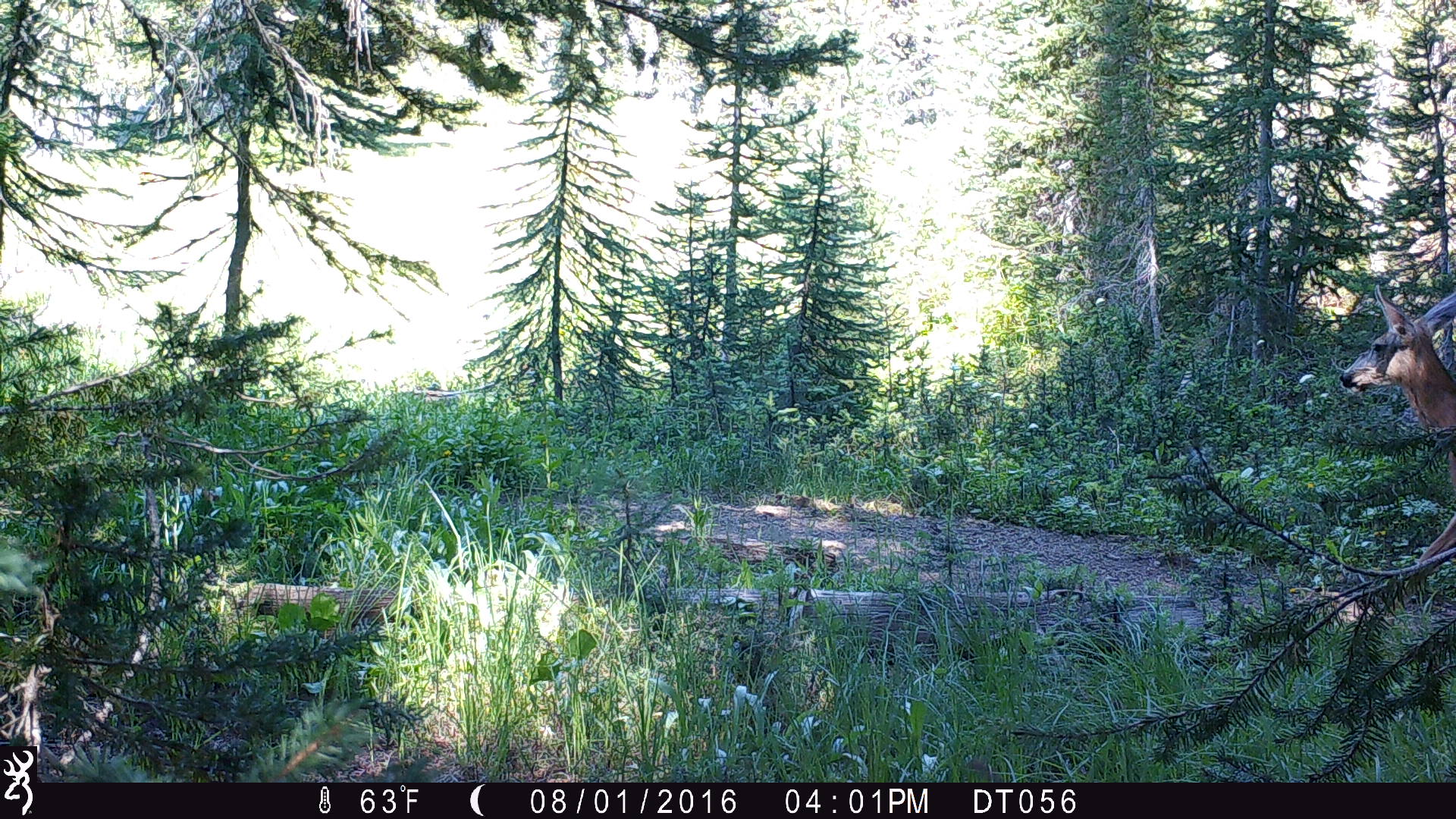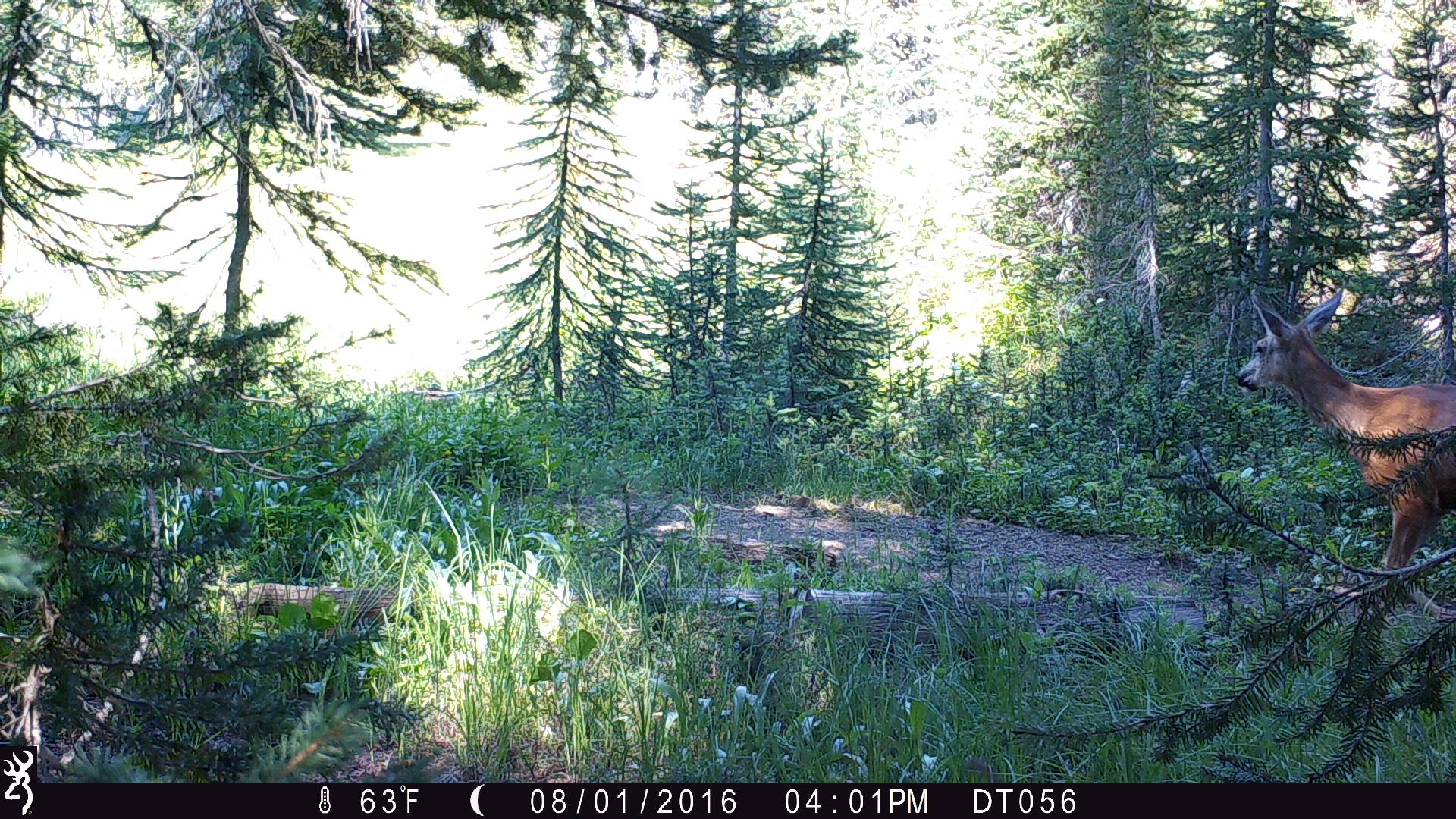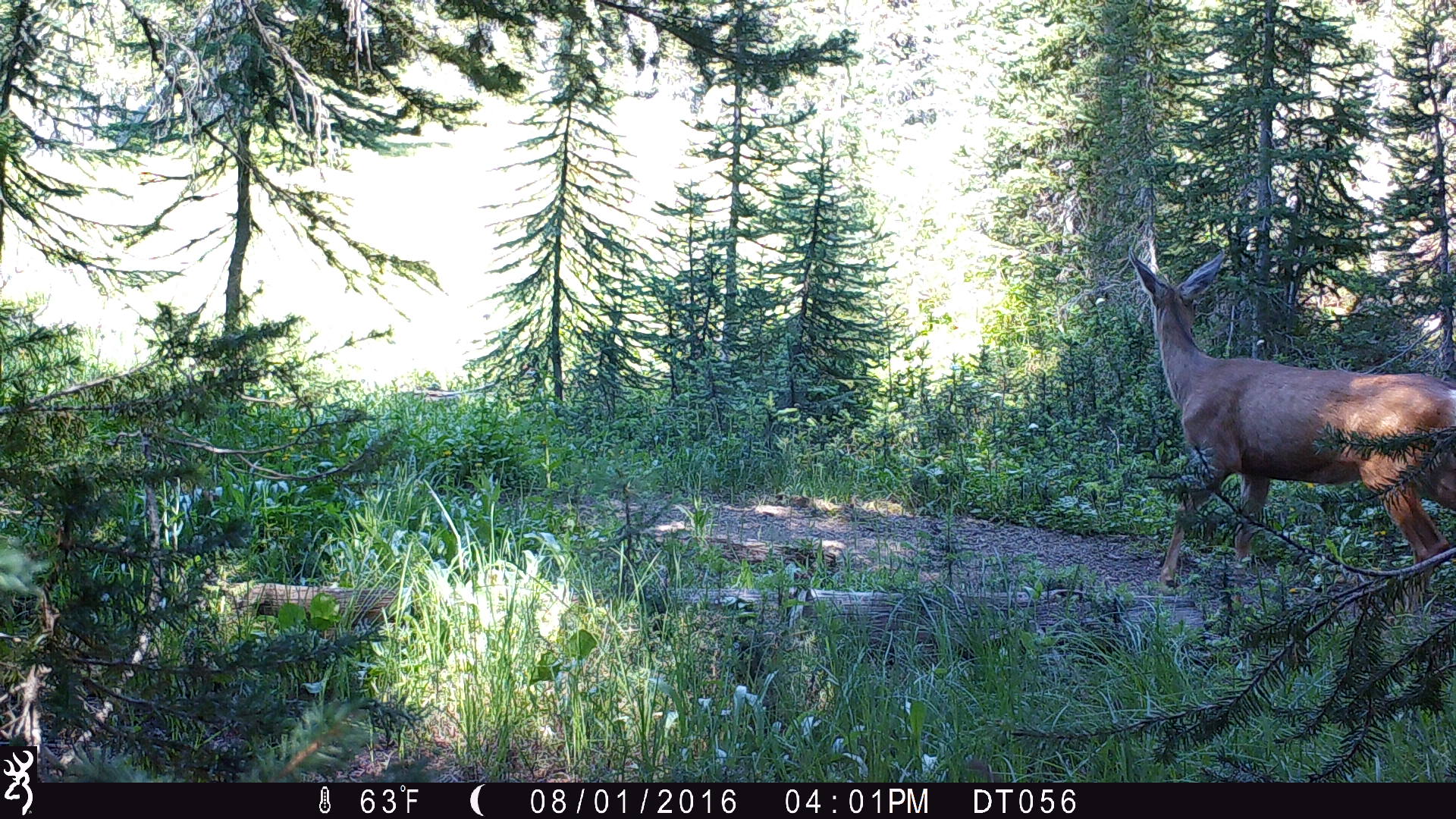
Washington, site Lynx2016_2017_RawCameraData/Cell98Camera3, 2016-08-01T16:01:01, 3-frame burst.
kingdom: Animalia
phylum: Chordata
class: Mammalia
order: Artiodactyla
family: Cervidae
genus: Odocoileus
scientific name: Odocoileus hemionus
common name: mule deer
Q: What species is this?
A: Odocoileus hemionus (mule deer).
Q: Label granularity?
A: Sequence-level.